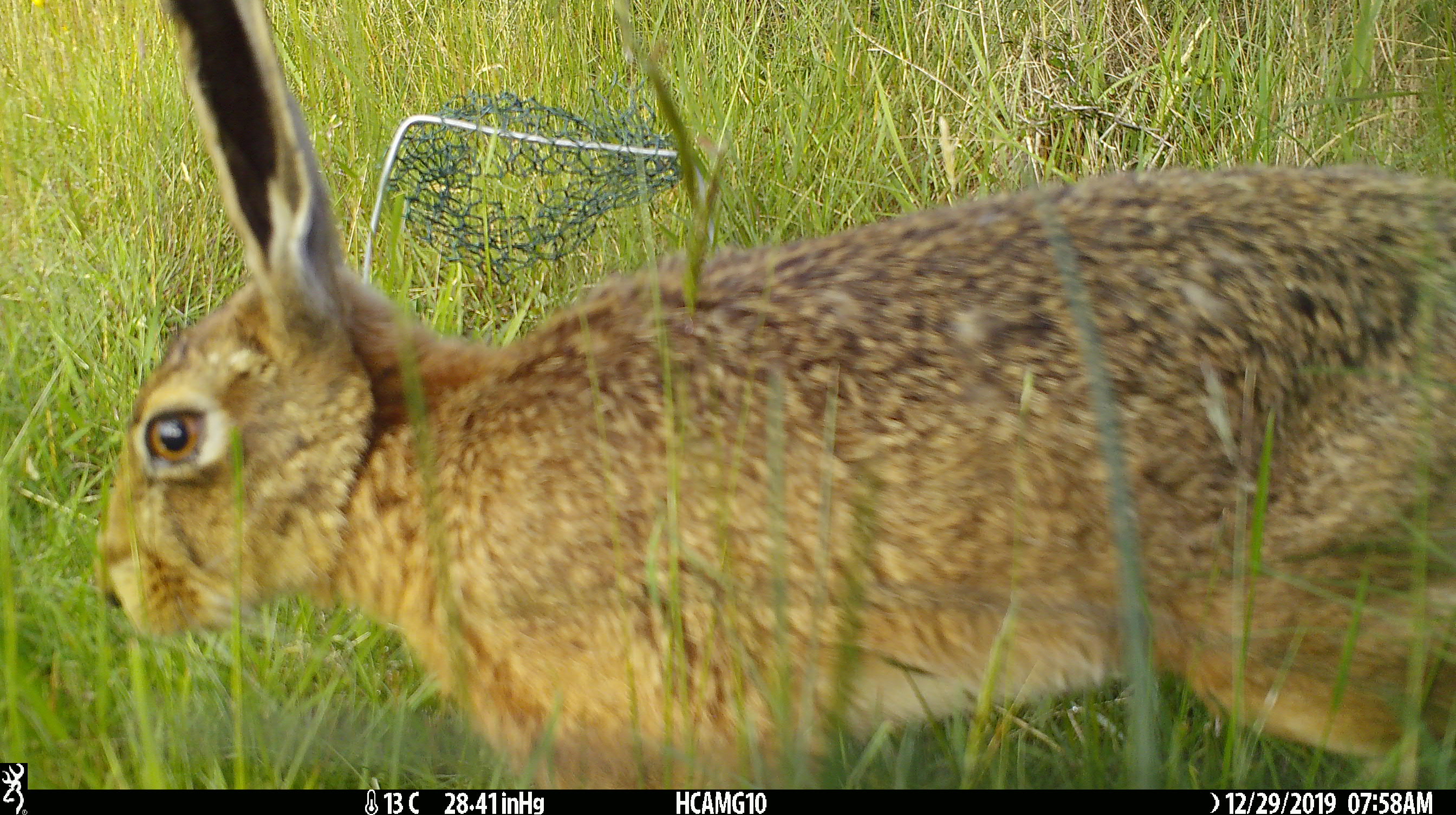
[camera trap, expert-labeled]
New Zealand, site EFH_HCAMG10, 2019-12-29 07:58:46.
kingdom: Animalia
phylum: Chordata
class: Mammalia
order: Lagomorpha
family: Leporidae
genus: Lepus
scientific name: Lepus europaeus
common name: brown hare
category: hare